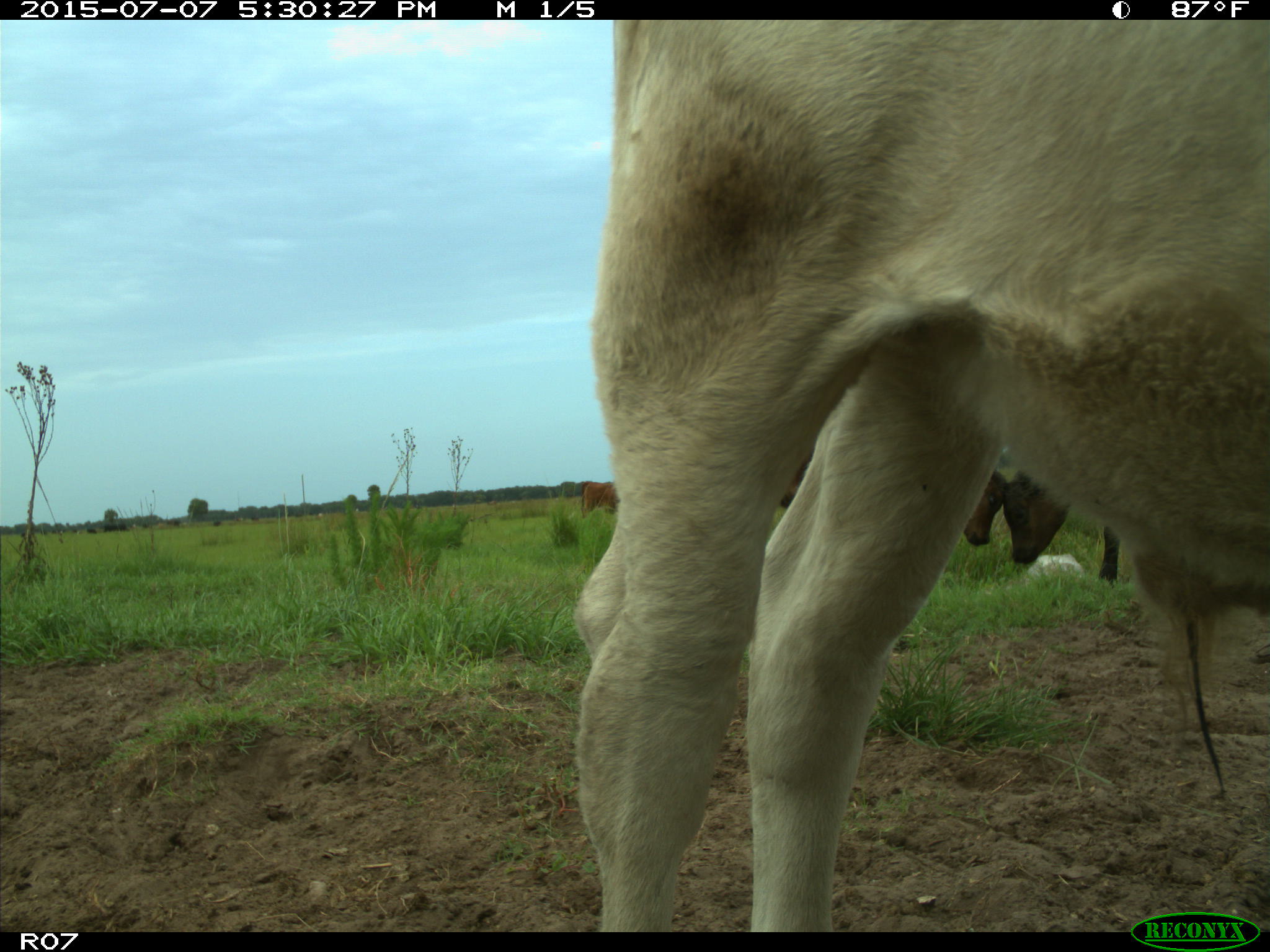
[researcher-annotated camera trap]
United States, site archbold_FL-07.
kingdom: Animalia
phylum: Chordata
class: Mammalia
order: Artiodactyla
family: Bovidae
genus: Bos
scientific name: Bos taurus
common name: domestic cow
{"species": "Bos taurus (domestic cow)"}